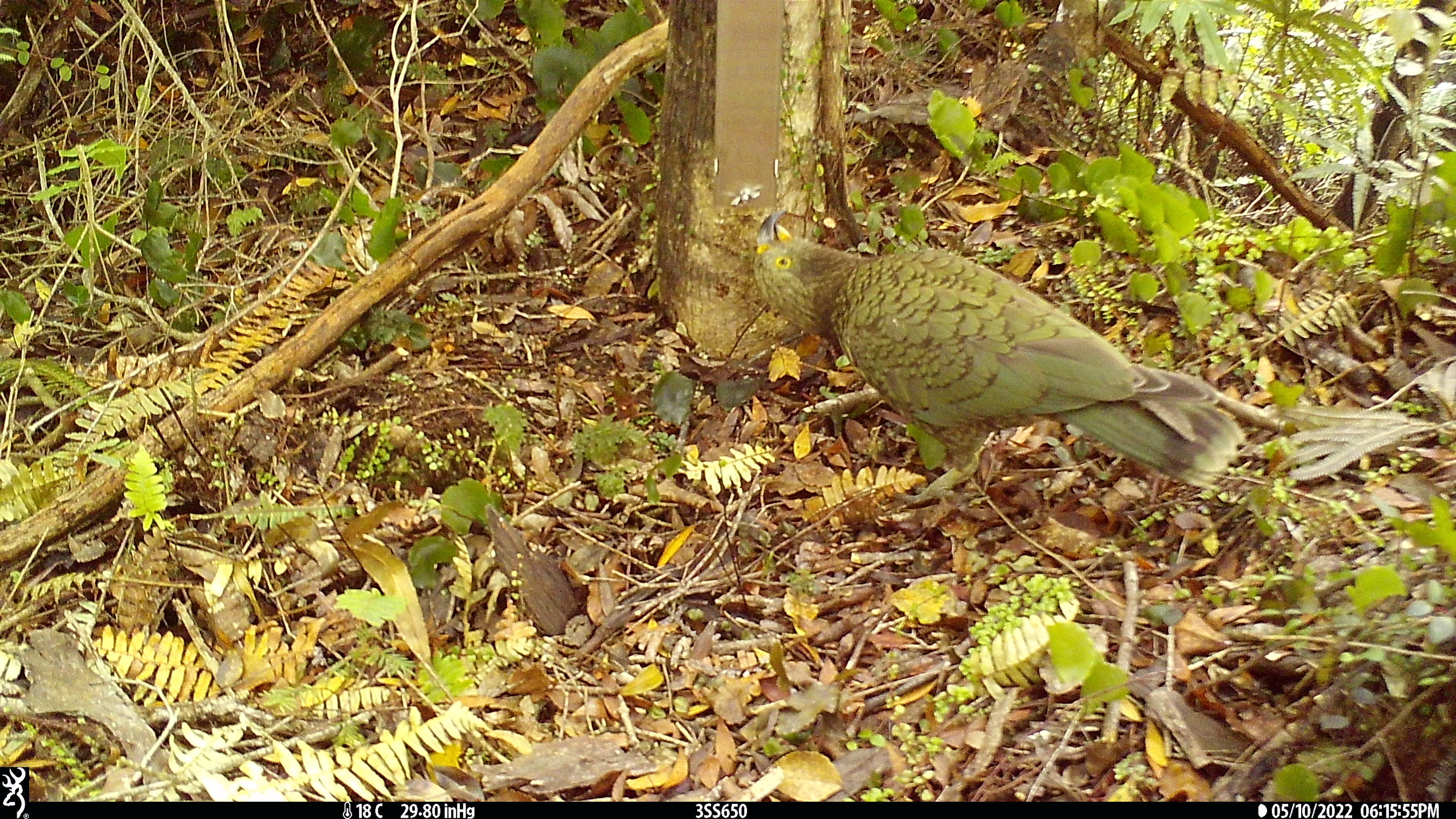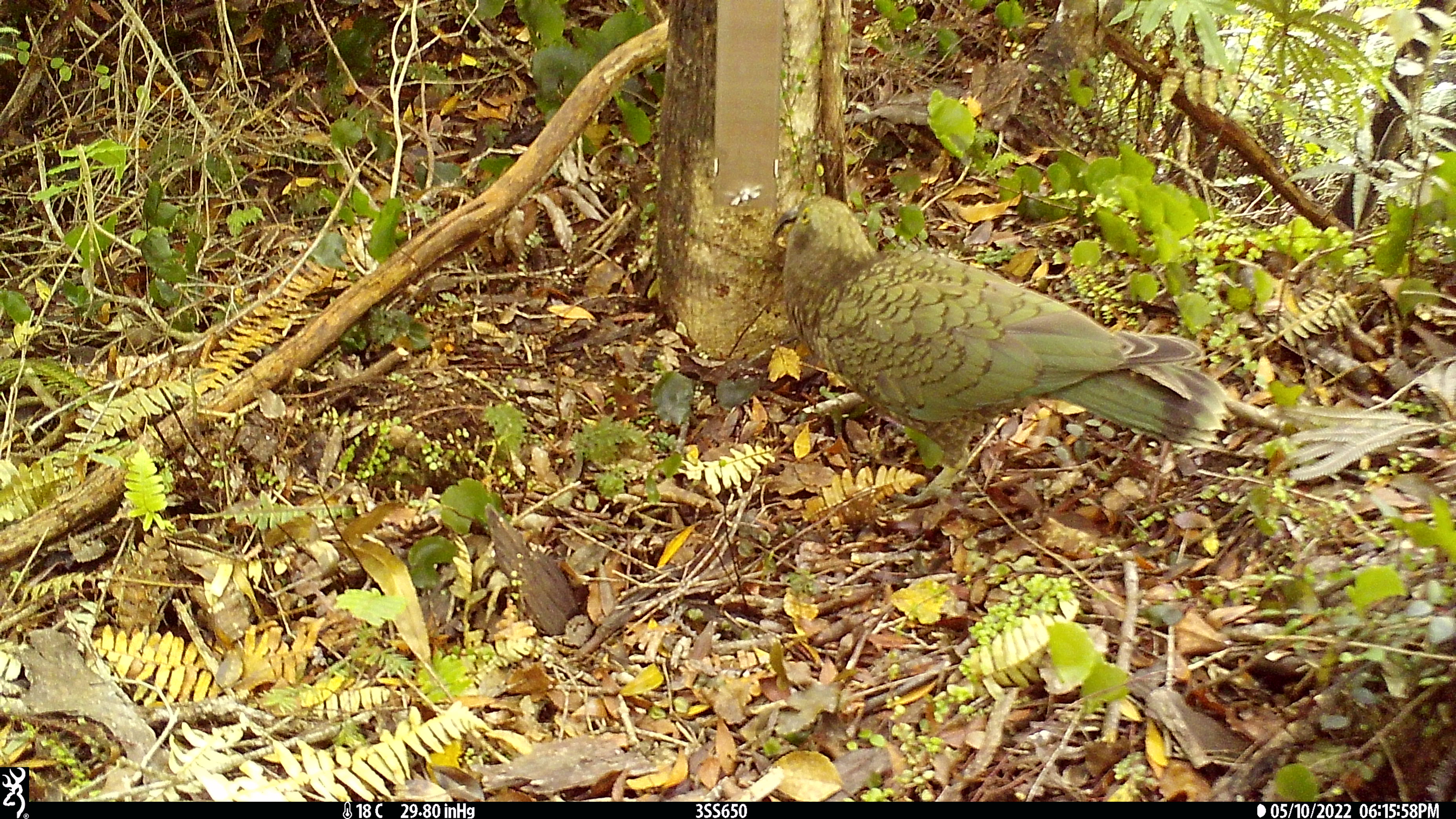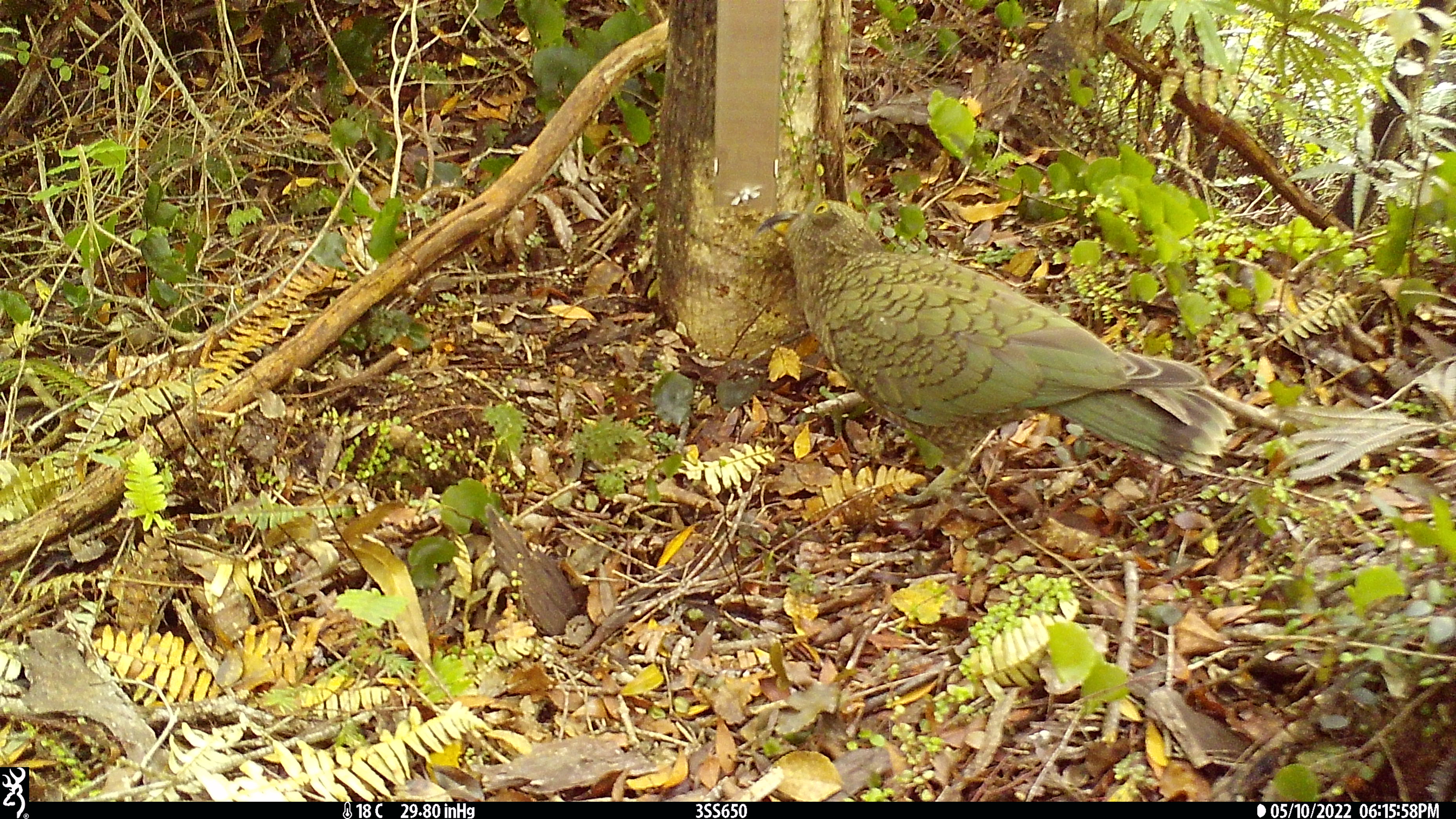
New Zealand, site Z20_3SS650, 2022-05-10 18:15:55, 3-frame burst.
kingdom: Animalia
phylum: Chordata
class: Aves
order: Psittaciformes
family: Strigopidae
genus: Nestor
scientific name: Nestor notabilis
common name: kea